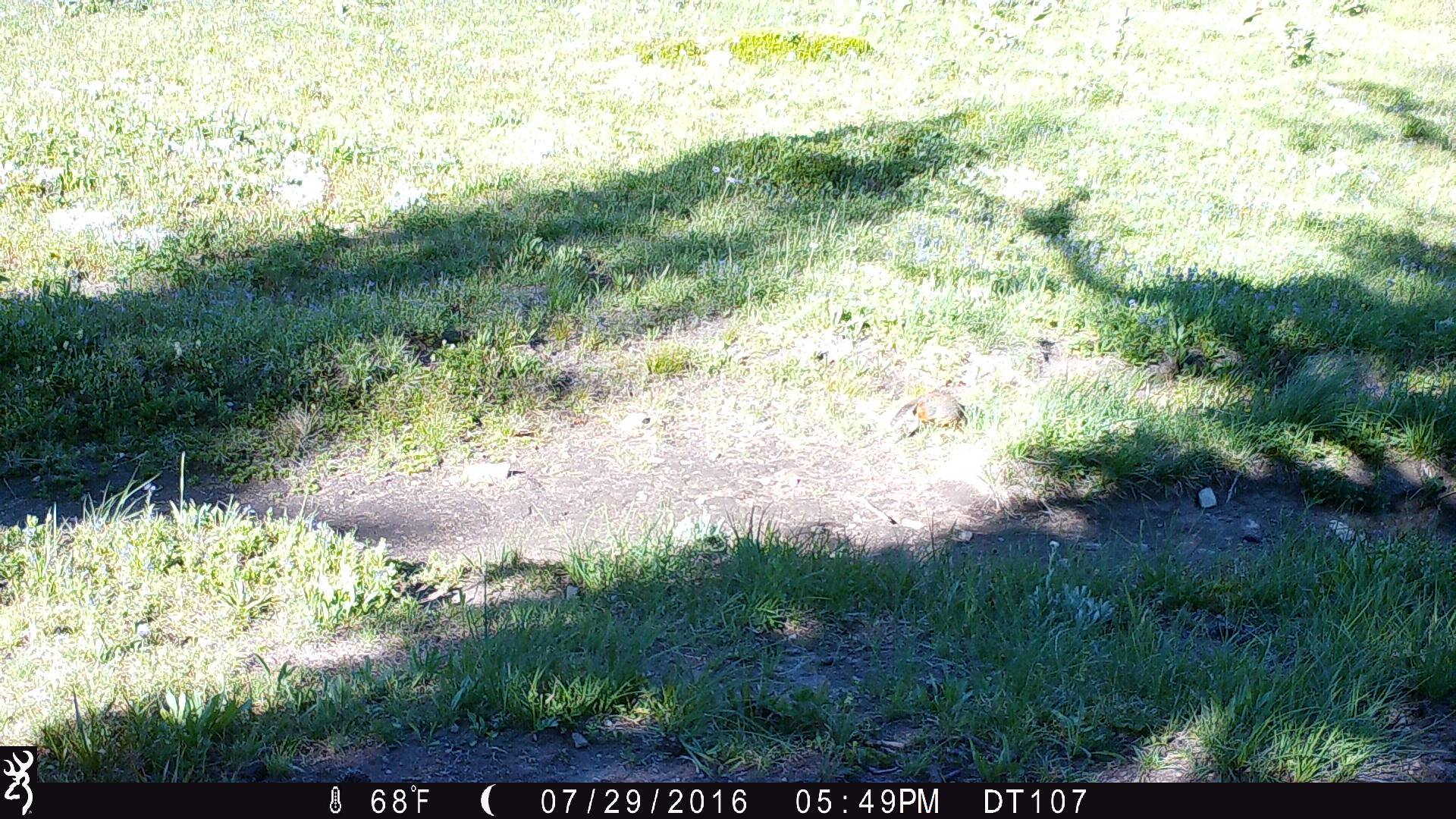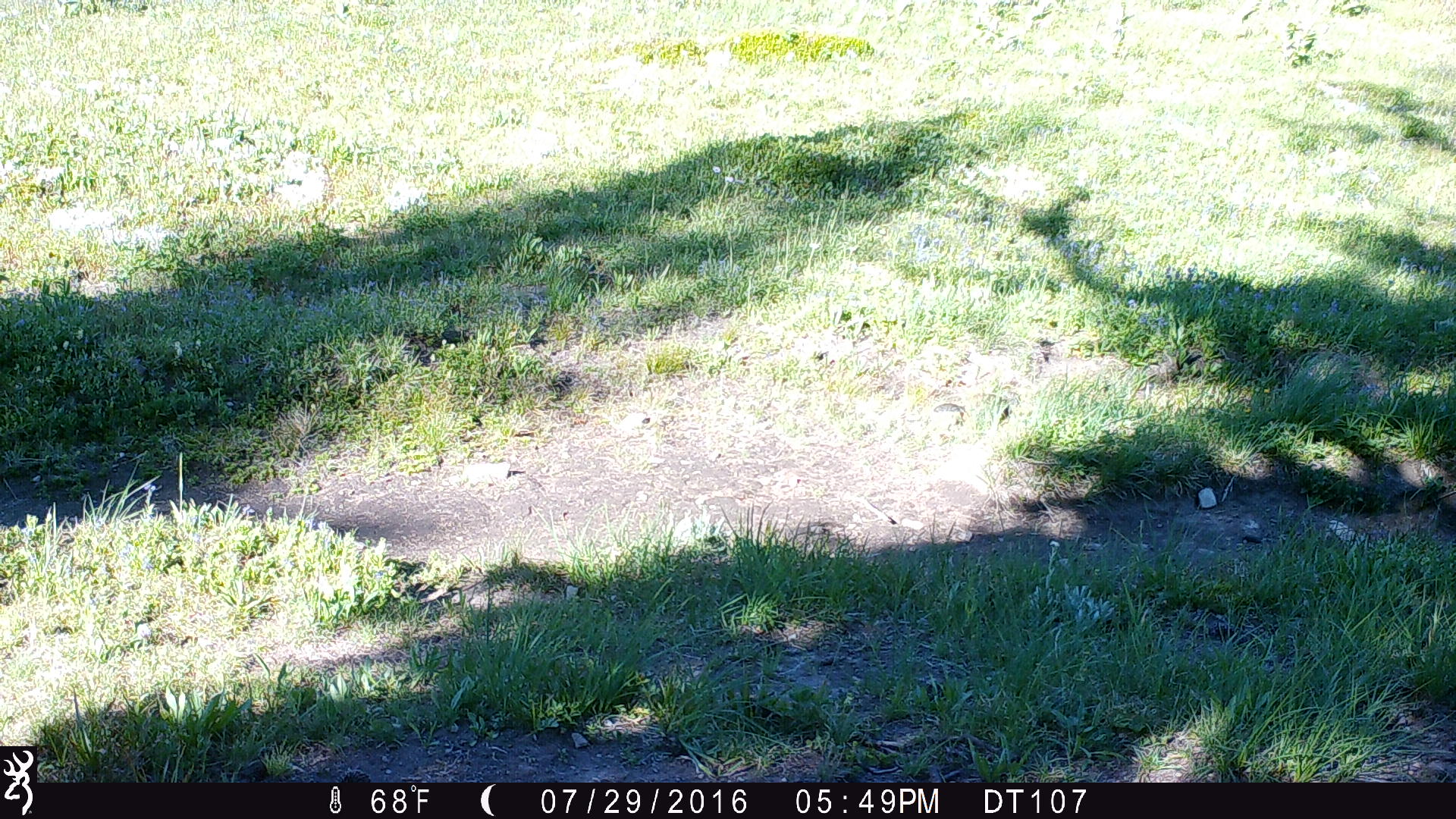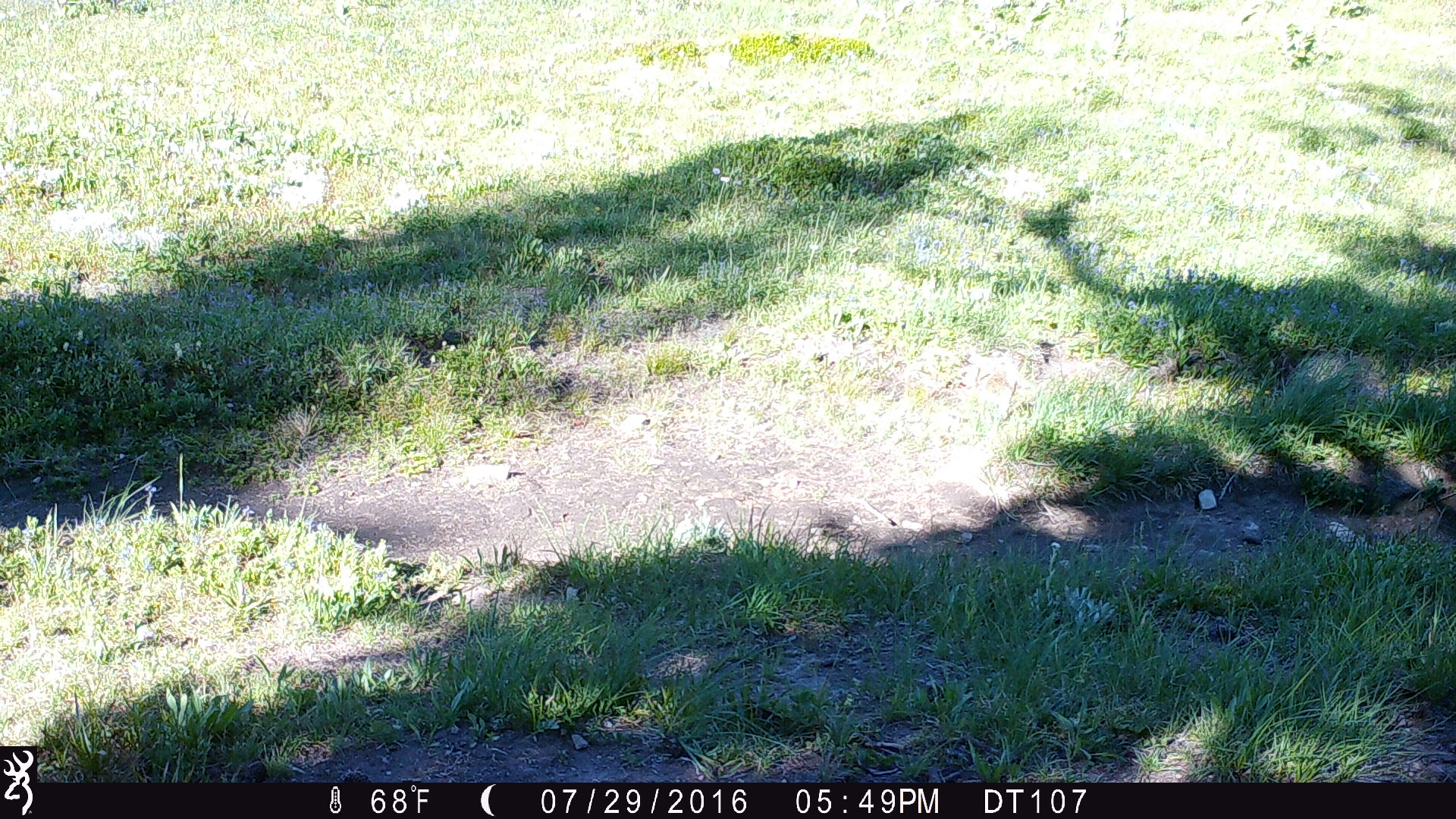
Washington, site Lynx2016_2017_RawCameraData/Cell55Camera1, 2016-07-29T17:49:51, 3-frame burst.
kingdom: Animalia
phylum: Chordata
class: Mammalia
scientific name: Mammalia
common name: small mammal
Small mammal (Mammalia). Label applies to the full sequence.